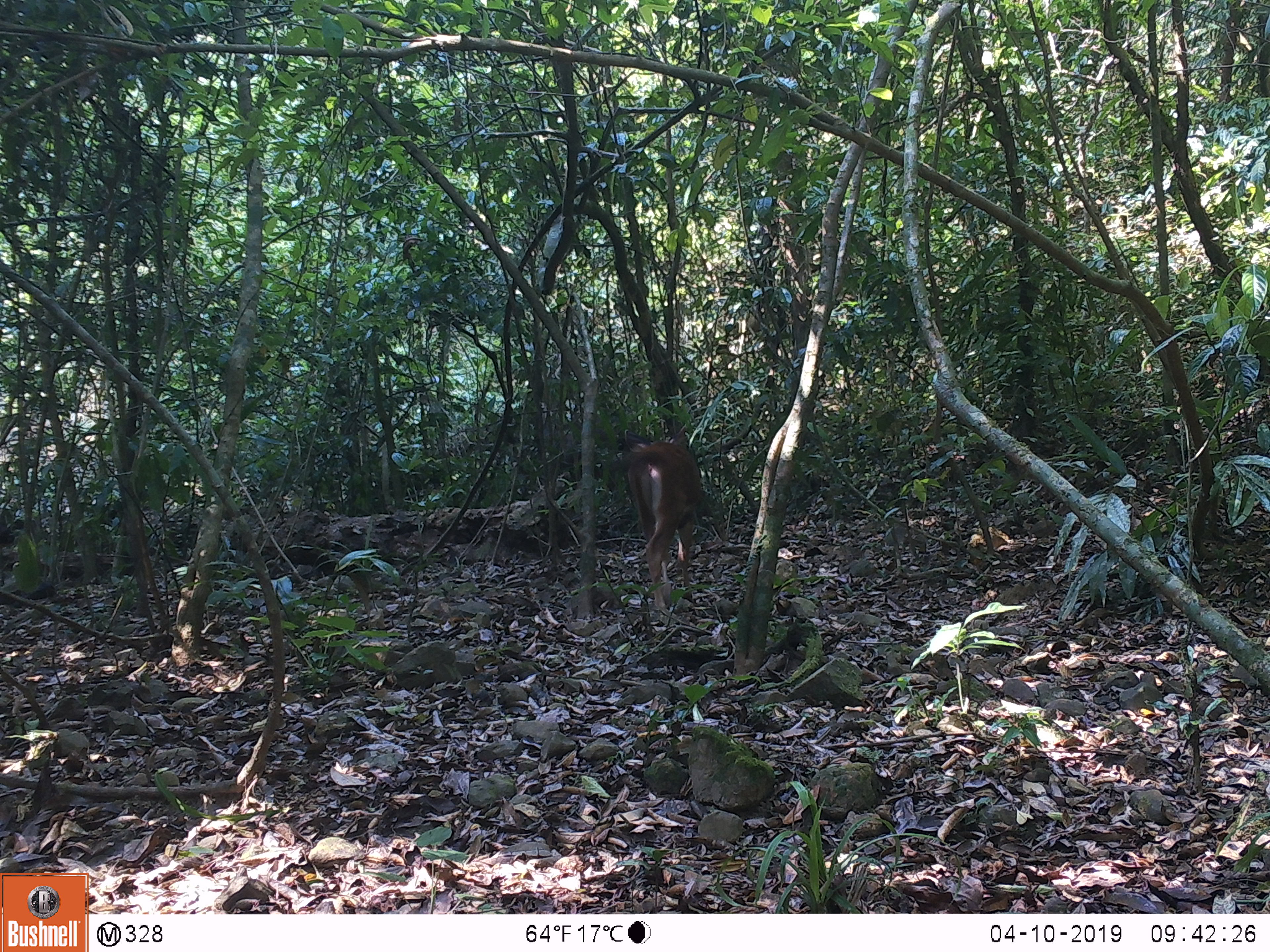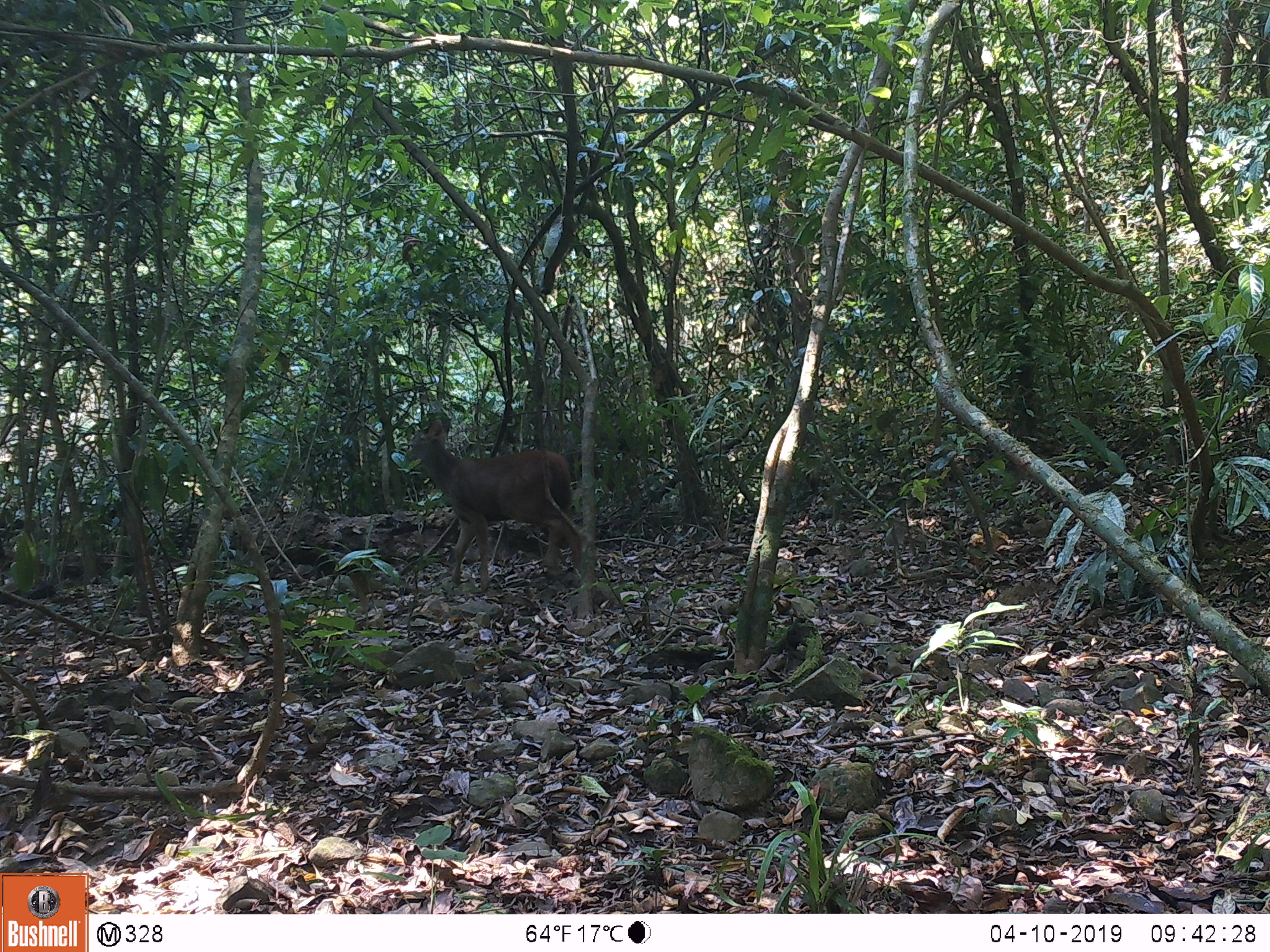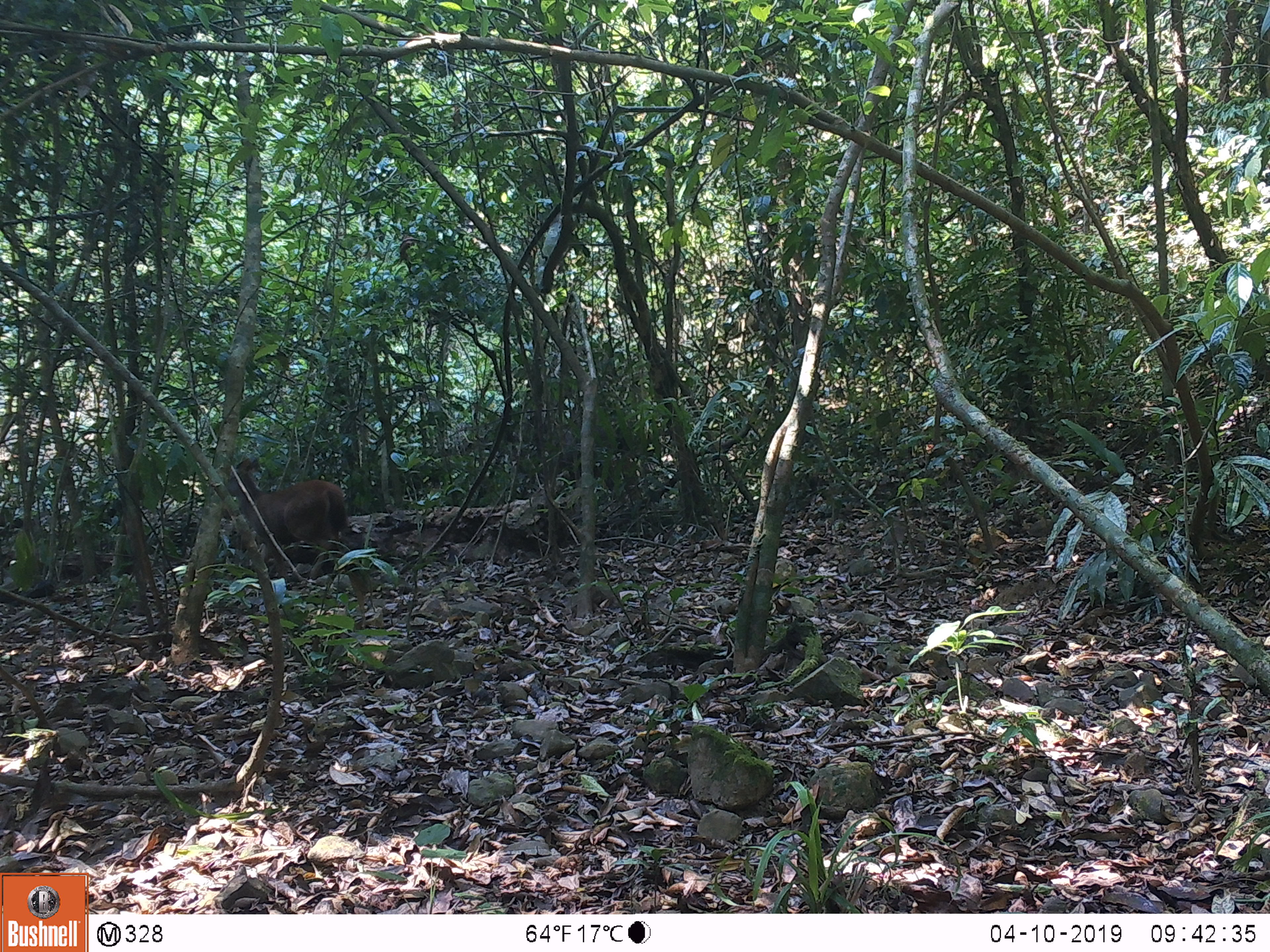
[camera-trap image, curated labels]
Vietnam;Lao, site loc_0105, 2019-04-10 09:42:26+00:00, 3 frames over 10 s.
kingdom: Animalia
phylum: Chordata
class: Mammalia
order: Artiodactyla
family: Cervidae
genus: Rusa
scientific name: Rusa unicolor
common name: sambar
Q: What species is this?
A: Sambar (Rusa unicolor).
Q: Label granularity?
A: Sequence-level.